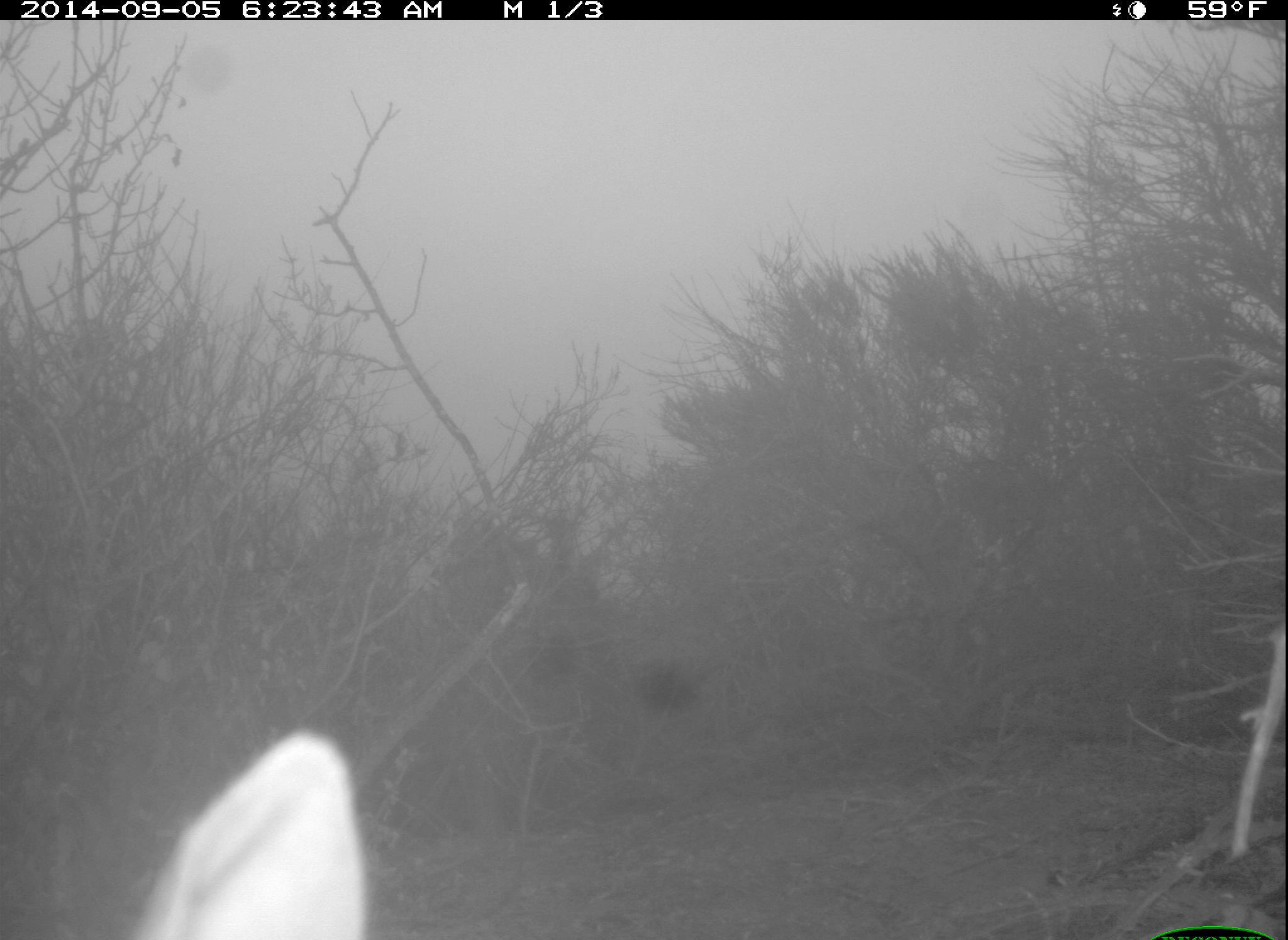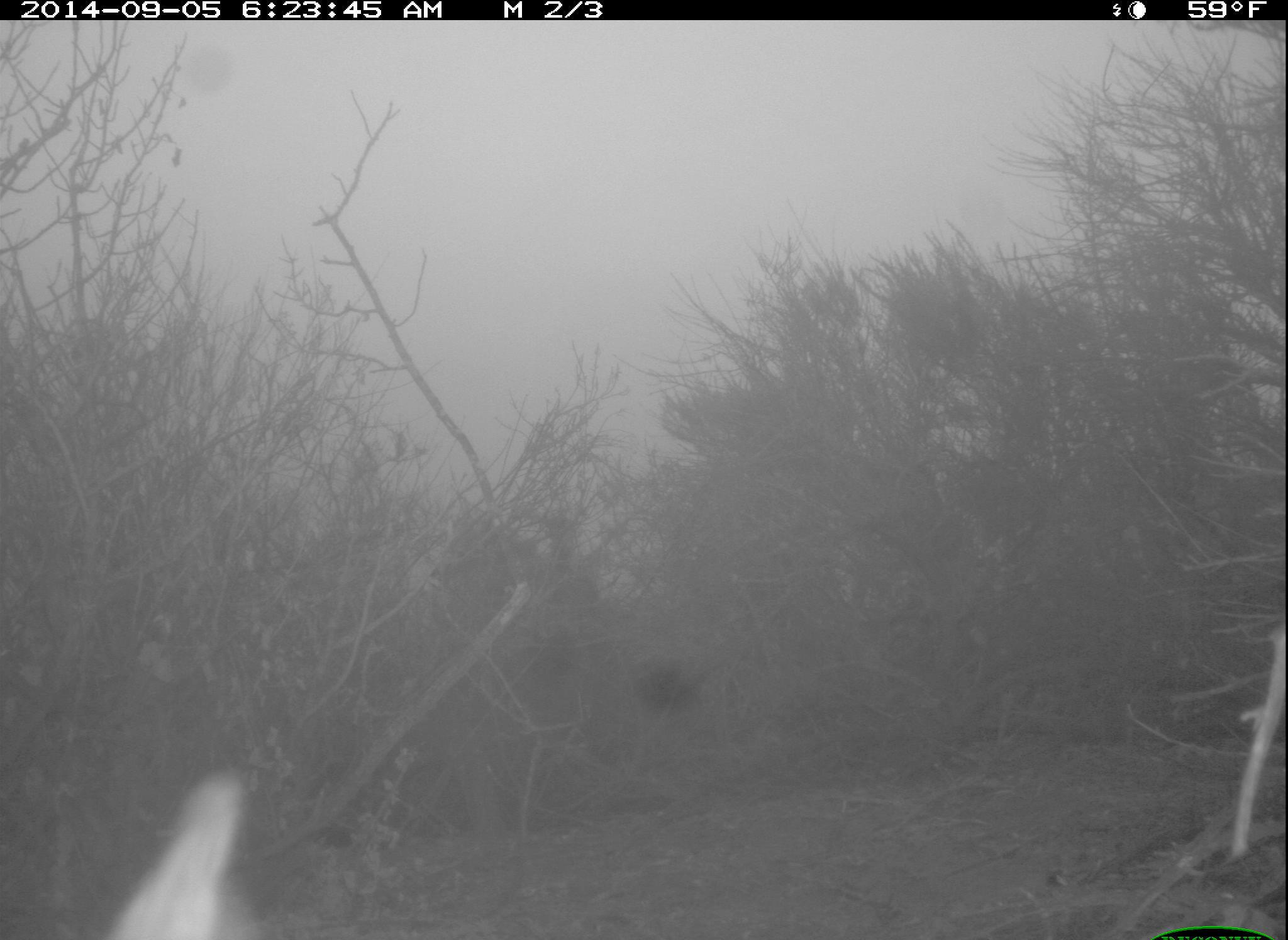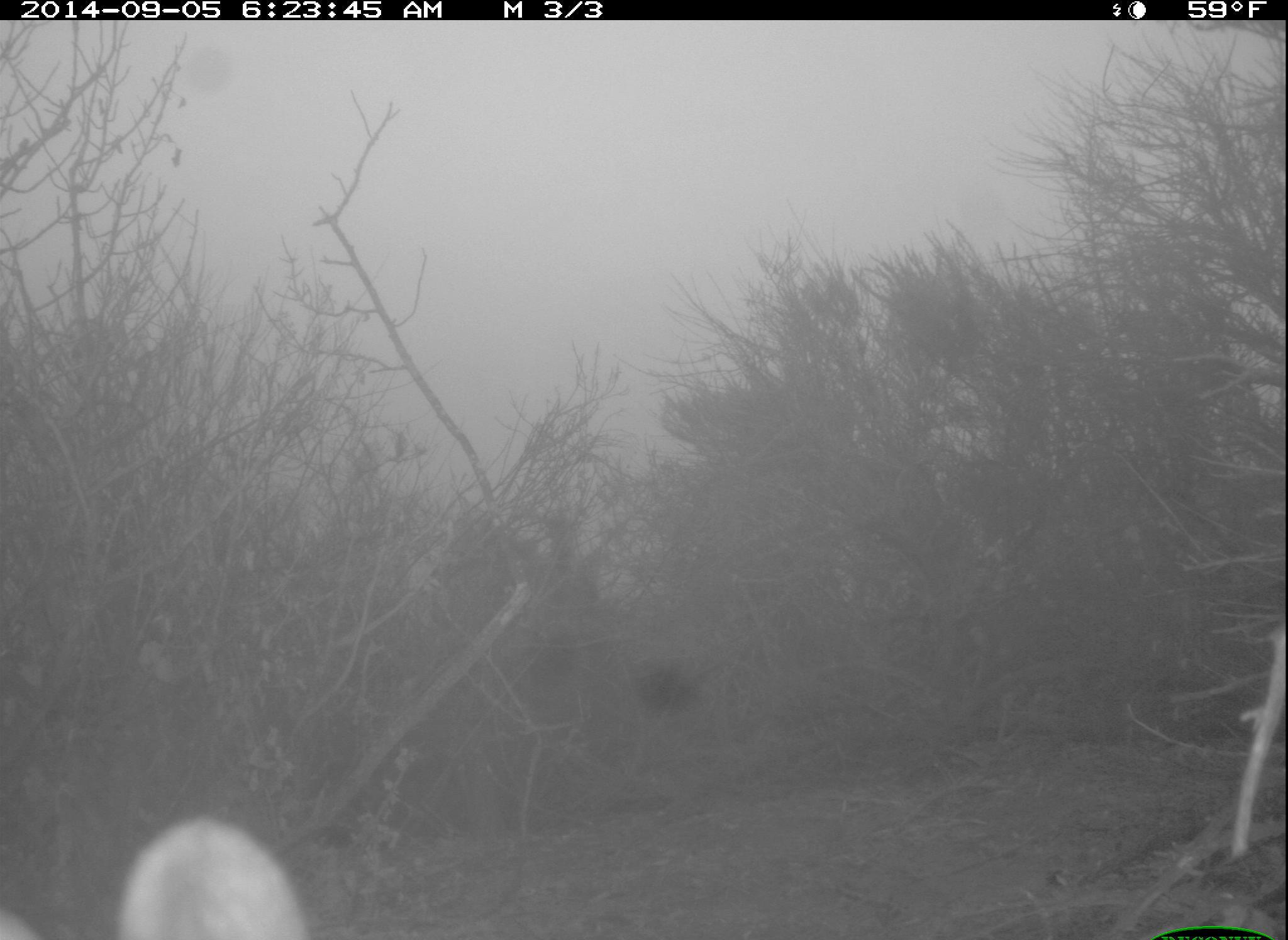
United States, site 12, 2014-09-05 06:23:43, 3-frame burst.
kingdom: Animalia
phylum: Chordata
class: Mammalia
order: Lagomorpha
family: Leporidae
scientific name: Leporidae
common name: rabbits and hares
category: rabbit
Rabbit (rabbits and hares) (Leporidae).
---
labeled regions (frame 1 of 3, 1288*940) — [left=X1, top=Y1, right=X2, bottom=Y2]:
rabbit: [left=135, top=730, right=366, bottom=940]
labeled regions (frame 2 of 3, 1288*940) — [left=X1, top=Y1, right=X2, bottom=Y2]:
rabbit: [left=109, top=775, right=267, bottom=940]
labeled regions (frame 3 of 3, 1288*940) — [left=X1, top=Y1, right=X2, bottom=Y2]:
rabbit: [left=1, top=819, right=311, bottom=940]